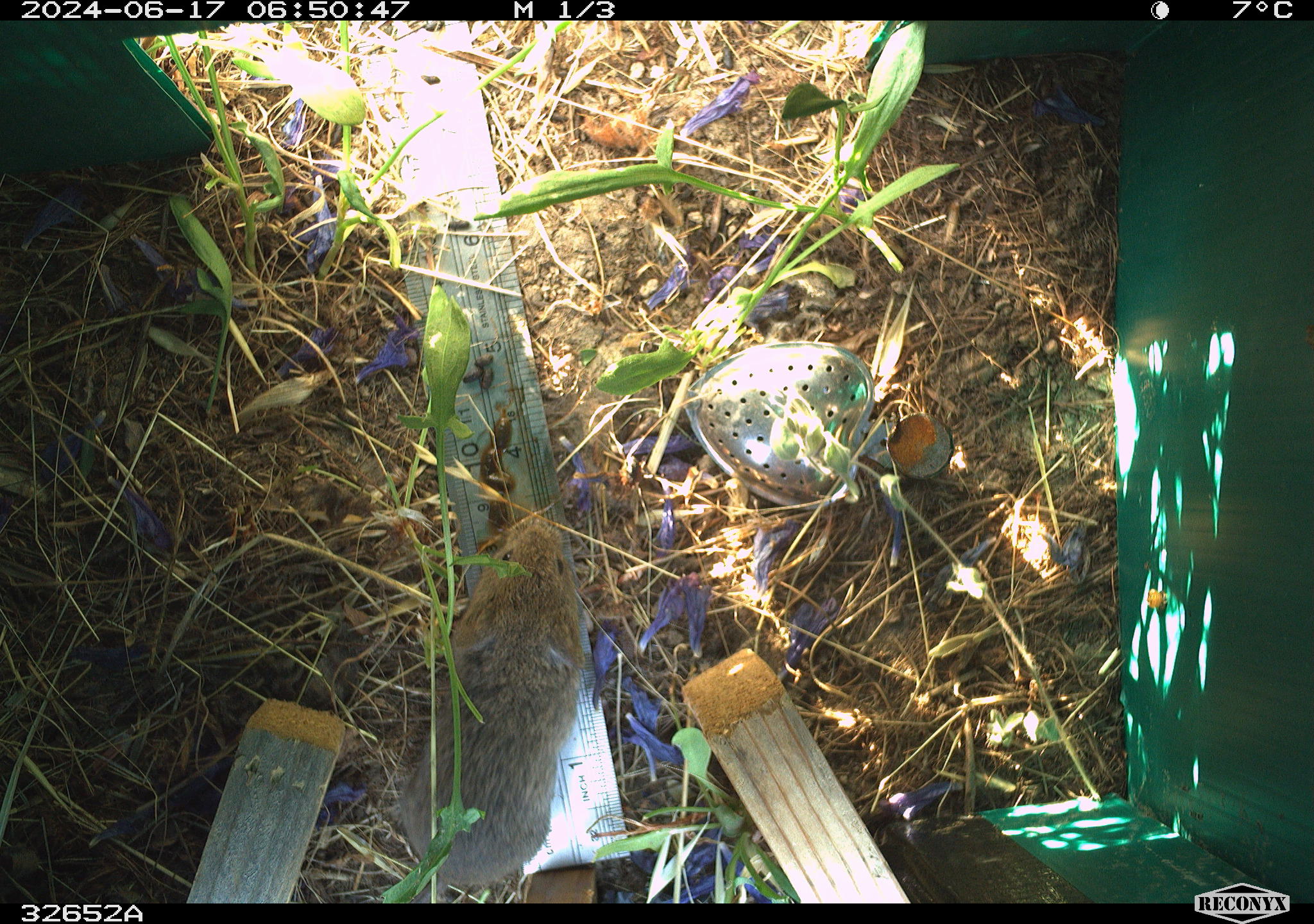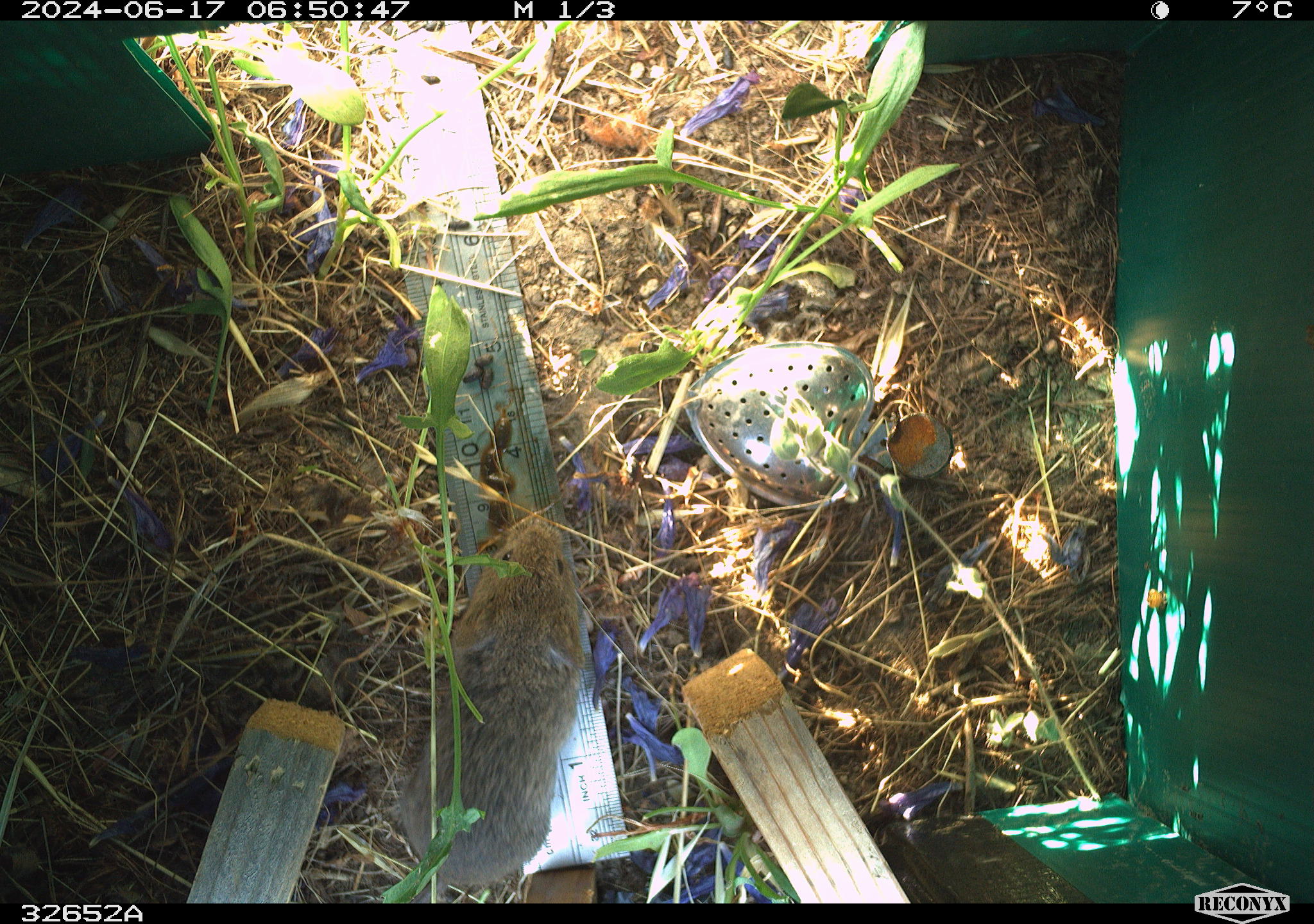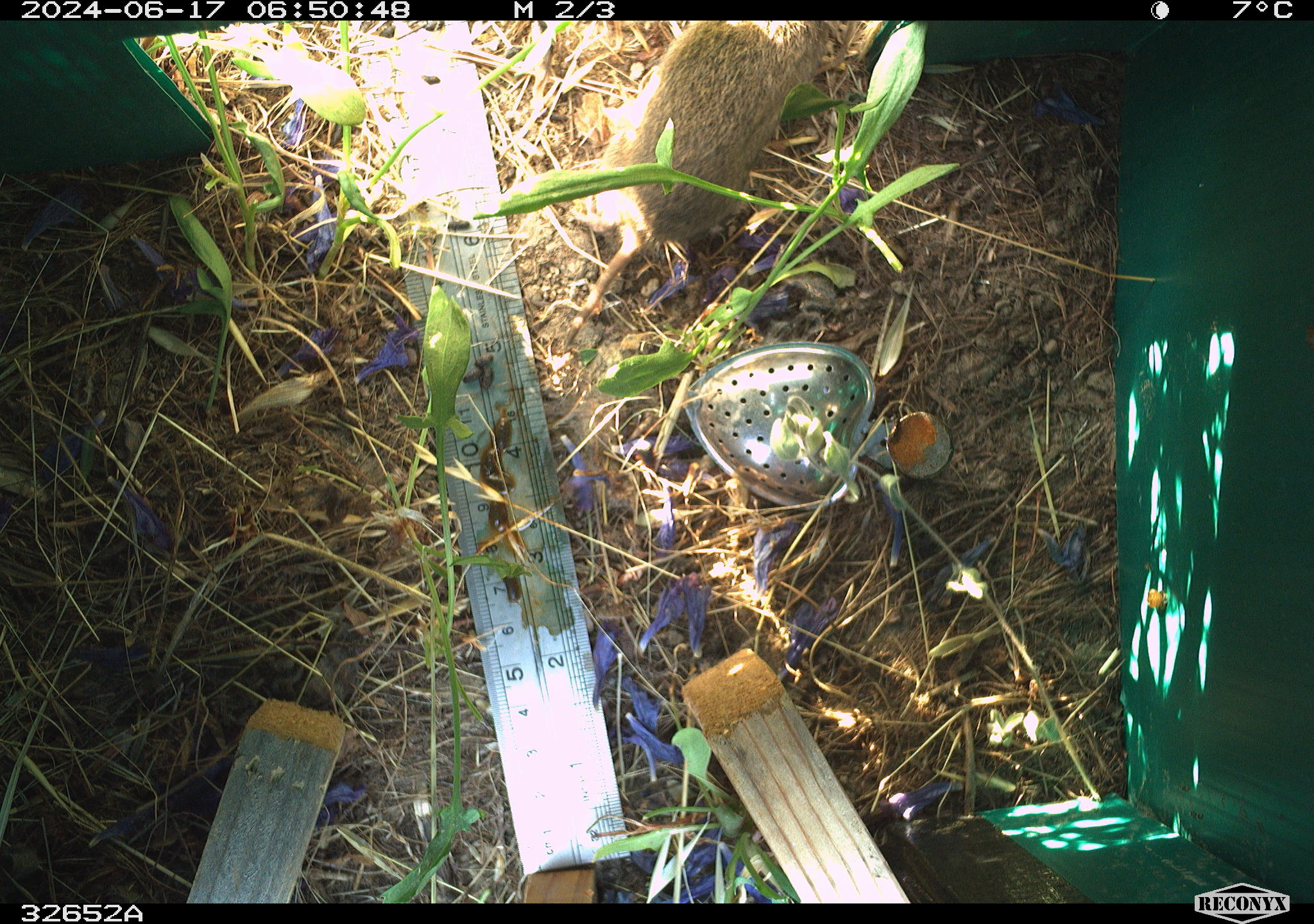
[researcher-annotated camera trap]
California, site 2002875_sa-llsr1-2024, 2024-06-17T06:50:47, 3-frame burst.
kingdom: Animalia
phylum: Chordata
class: Mammalia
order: Rodentia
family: Cricetidae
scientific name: Arvicolinae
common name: voles, lemmings, and muskrats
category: arvicolinae subfamily